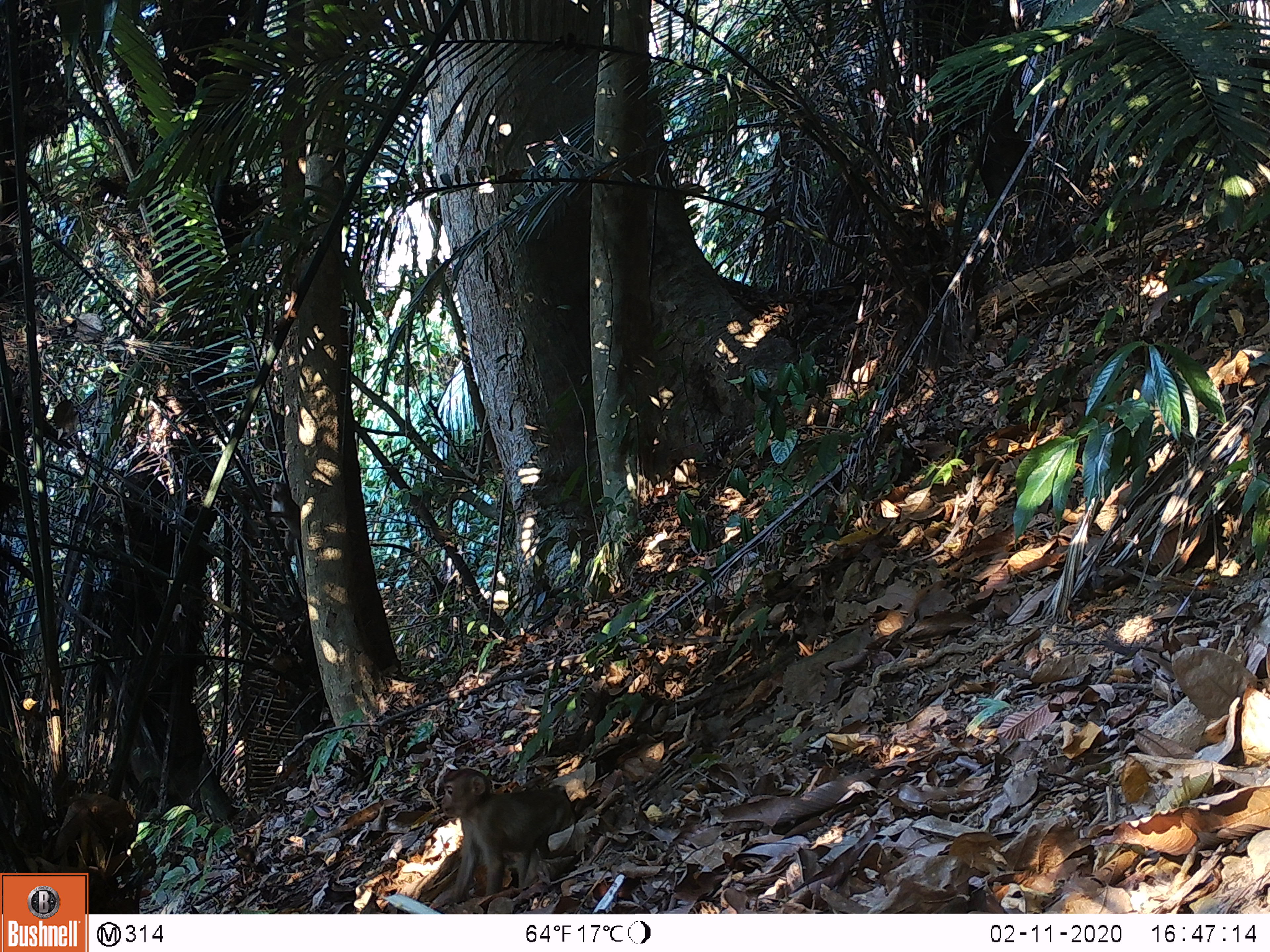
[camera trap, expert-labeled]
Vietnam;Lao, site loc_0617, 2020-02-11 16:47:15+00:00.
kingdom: Animalia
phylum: Chordata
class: Mammalia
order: Primates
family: Cercopithecidae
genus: Macaca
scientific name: Macaca nemestrina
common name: pig-tailed macaque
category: pig tailed macaque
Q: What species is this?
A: Pig tailed macaque (pig-tailed macaque) (Macaca nemestrina).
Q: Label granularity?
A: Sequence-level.